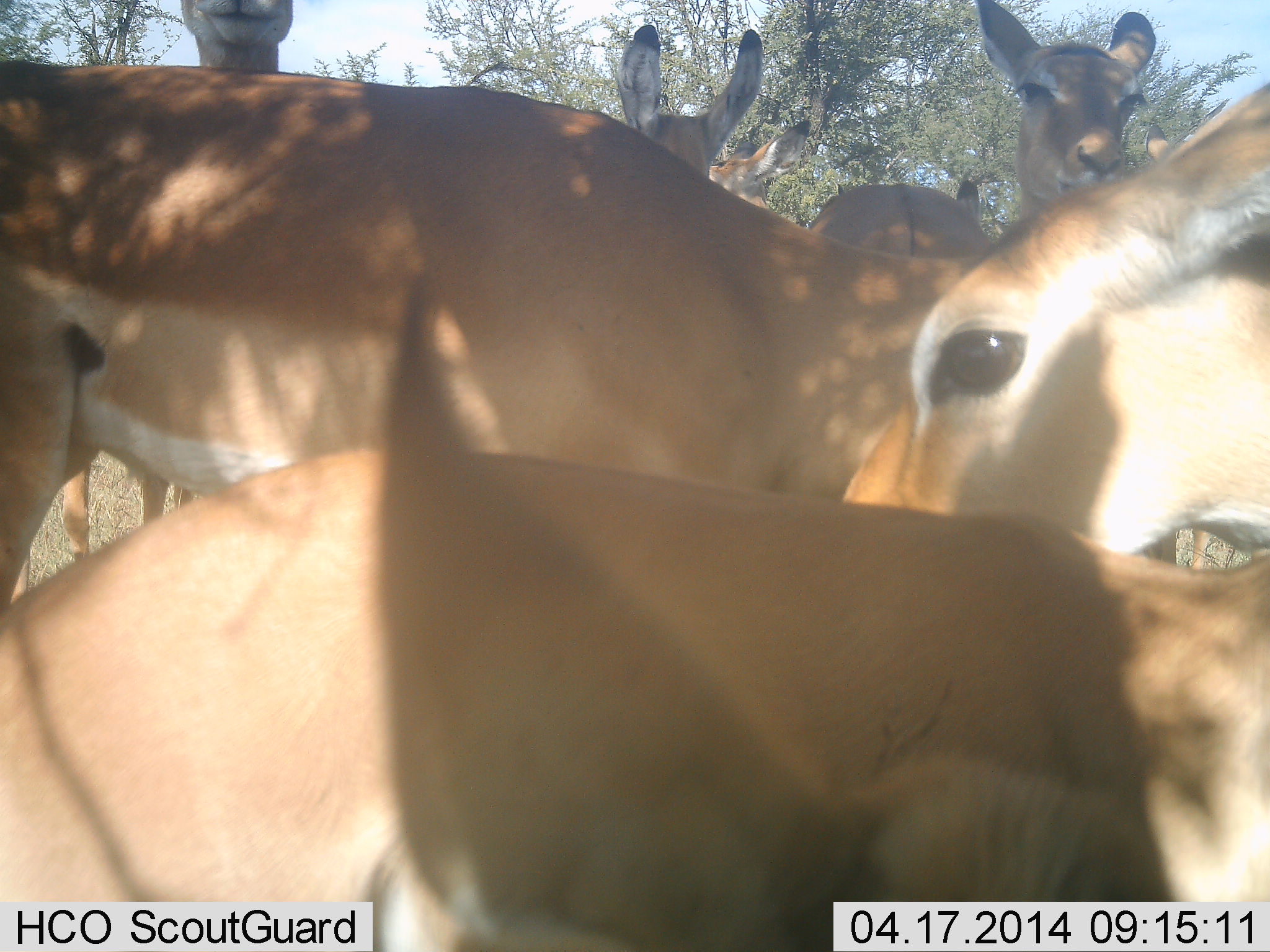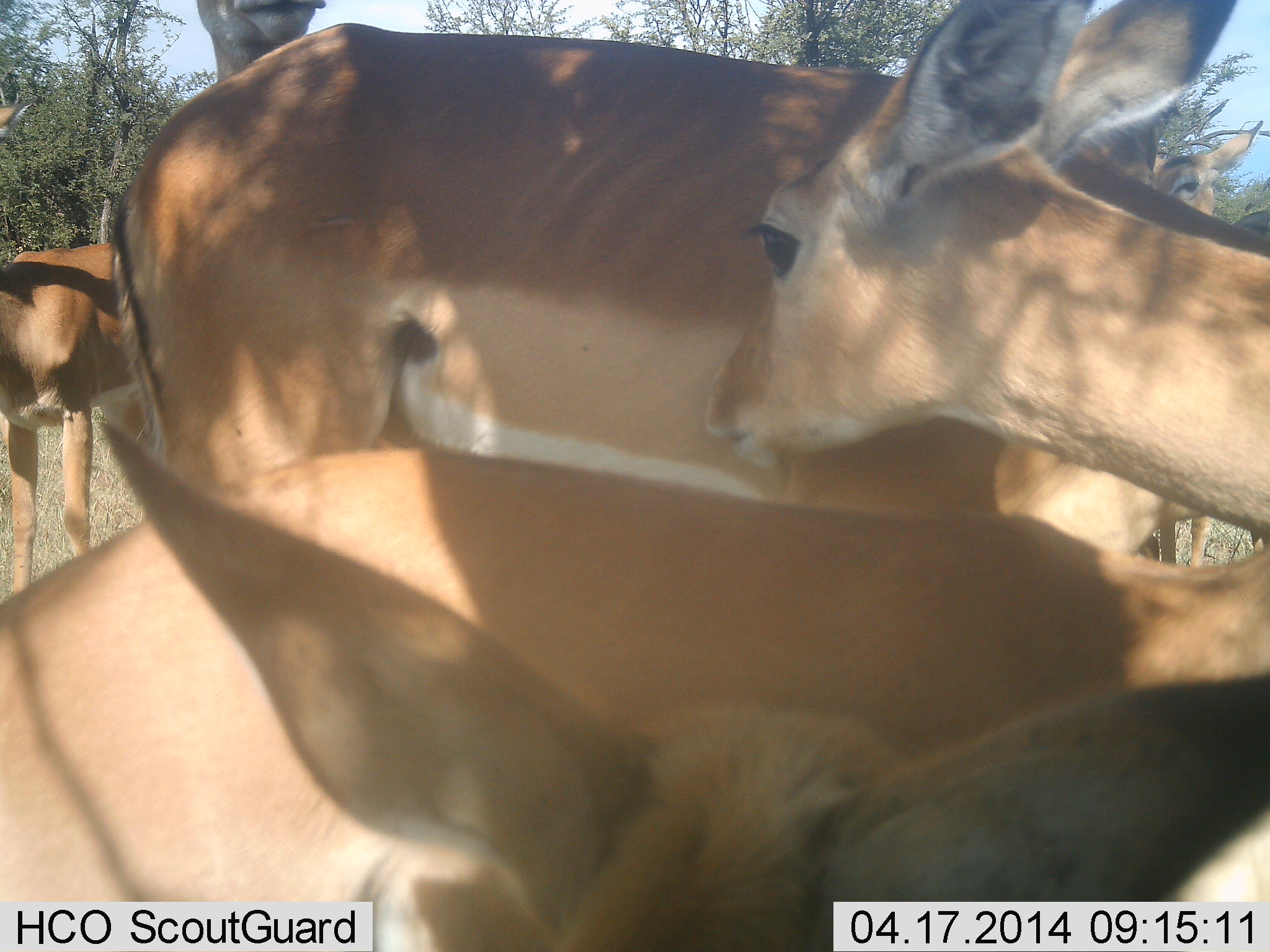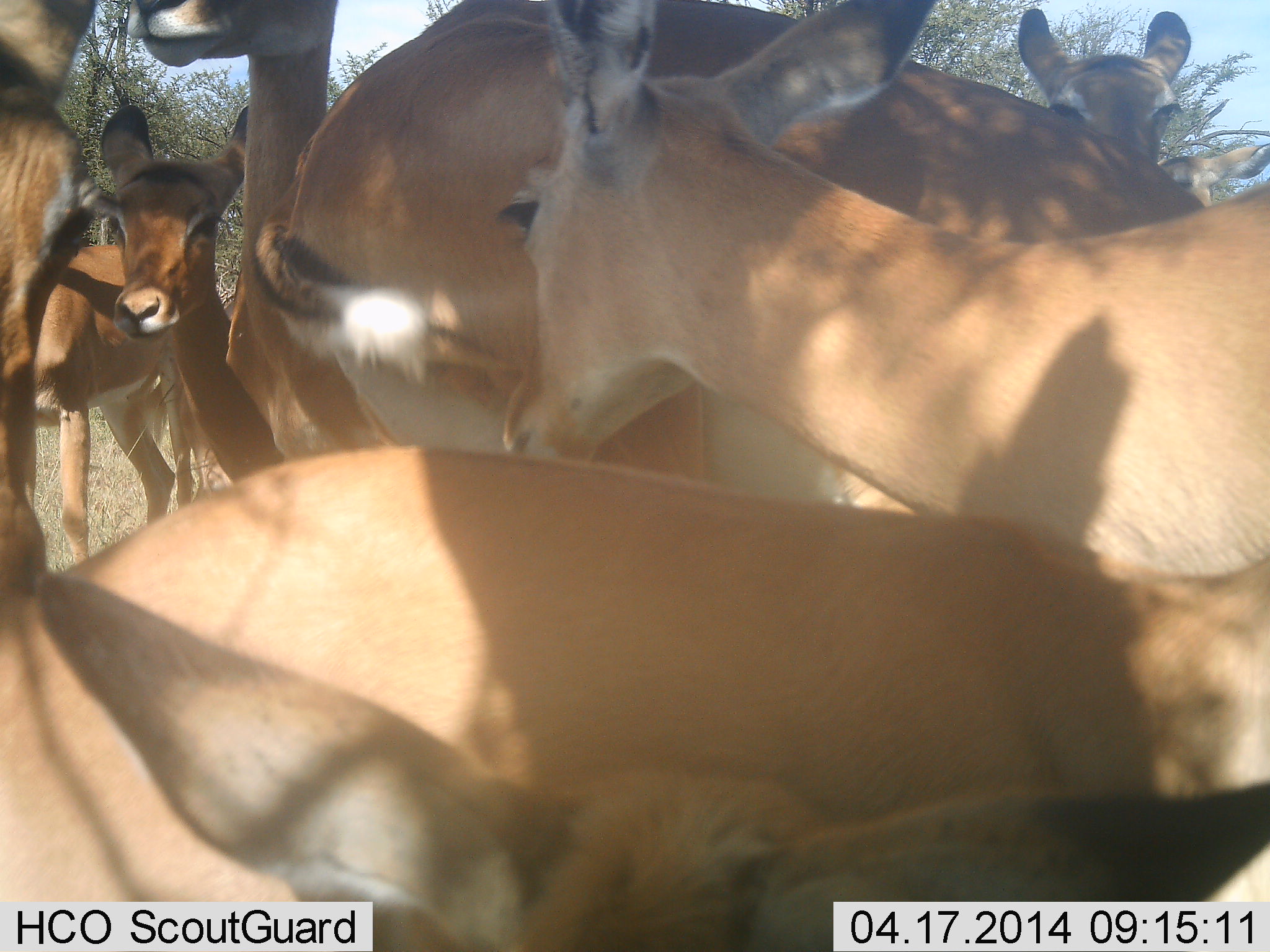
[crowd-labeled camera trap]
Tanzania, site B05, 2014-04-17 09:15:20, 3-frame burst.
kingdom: Animalia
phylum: Chordata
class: Mammalia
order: Artiodactyla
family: Bovidae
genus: Aepyceros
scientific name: Aepyceros melampus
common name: impala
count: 9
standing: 100%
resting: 10%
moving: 40%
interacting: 40%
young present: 10%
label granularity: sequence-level